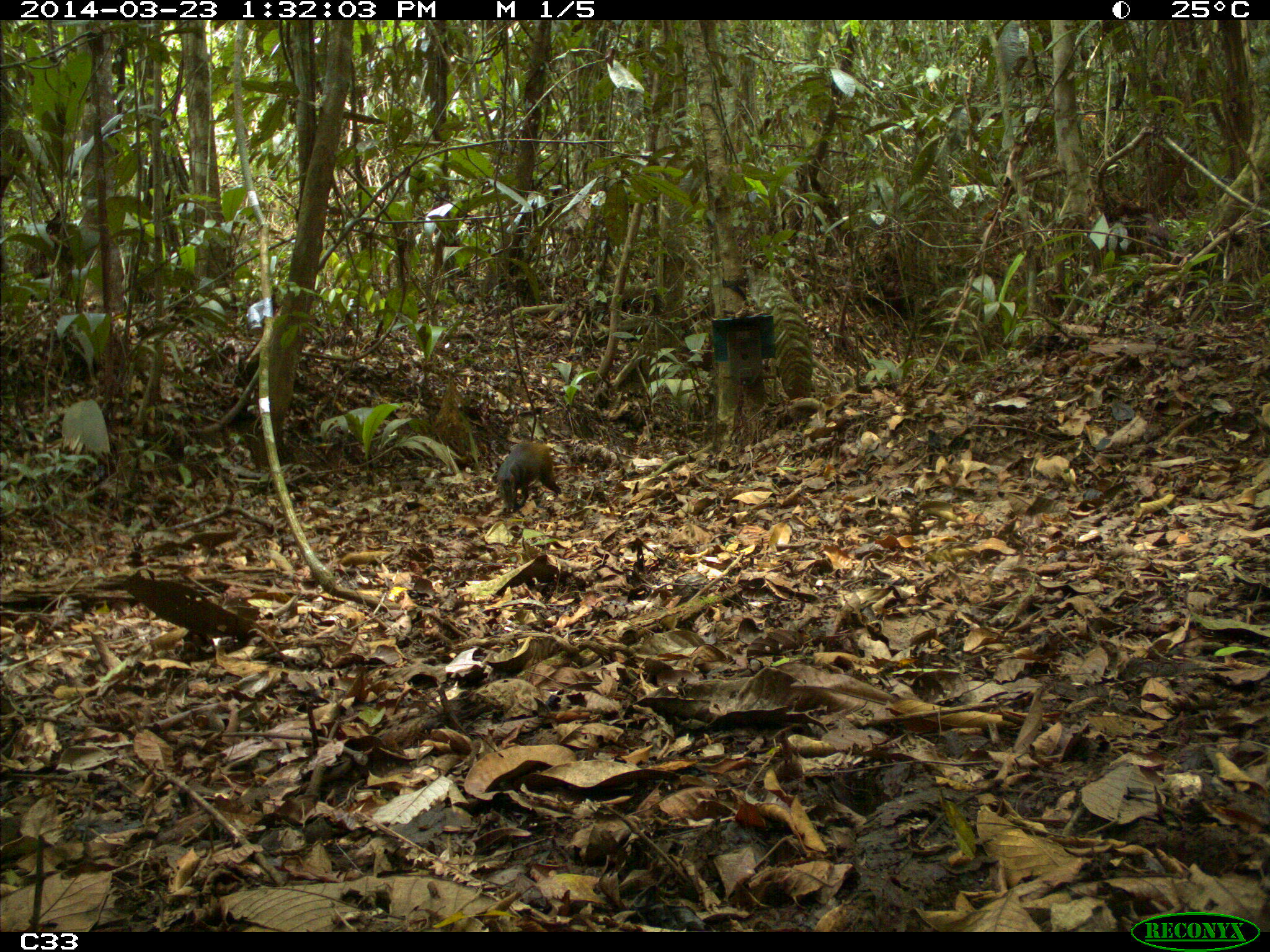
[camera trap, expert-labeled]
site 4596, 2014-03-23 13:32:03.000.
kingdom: Animalia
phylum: Chordata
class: Mammalia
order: Rodentia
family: Dasyproctidae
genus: Dasyprocta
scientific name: Dasyprocta leporina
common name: red-rumped agouti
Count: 1.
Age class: adult.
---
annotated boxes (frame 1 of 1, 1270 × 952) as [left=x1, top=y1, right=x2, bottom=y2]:
dasyprocta leporina: [left=497, top=439, right=562, bottom=513]